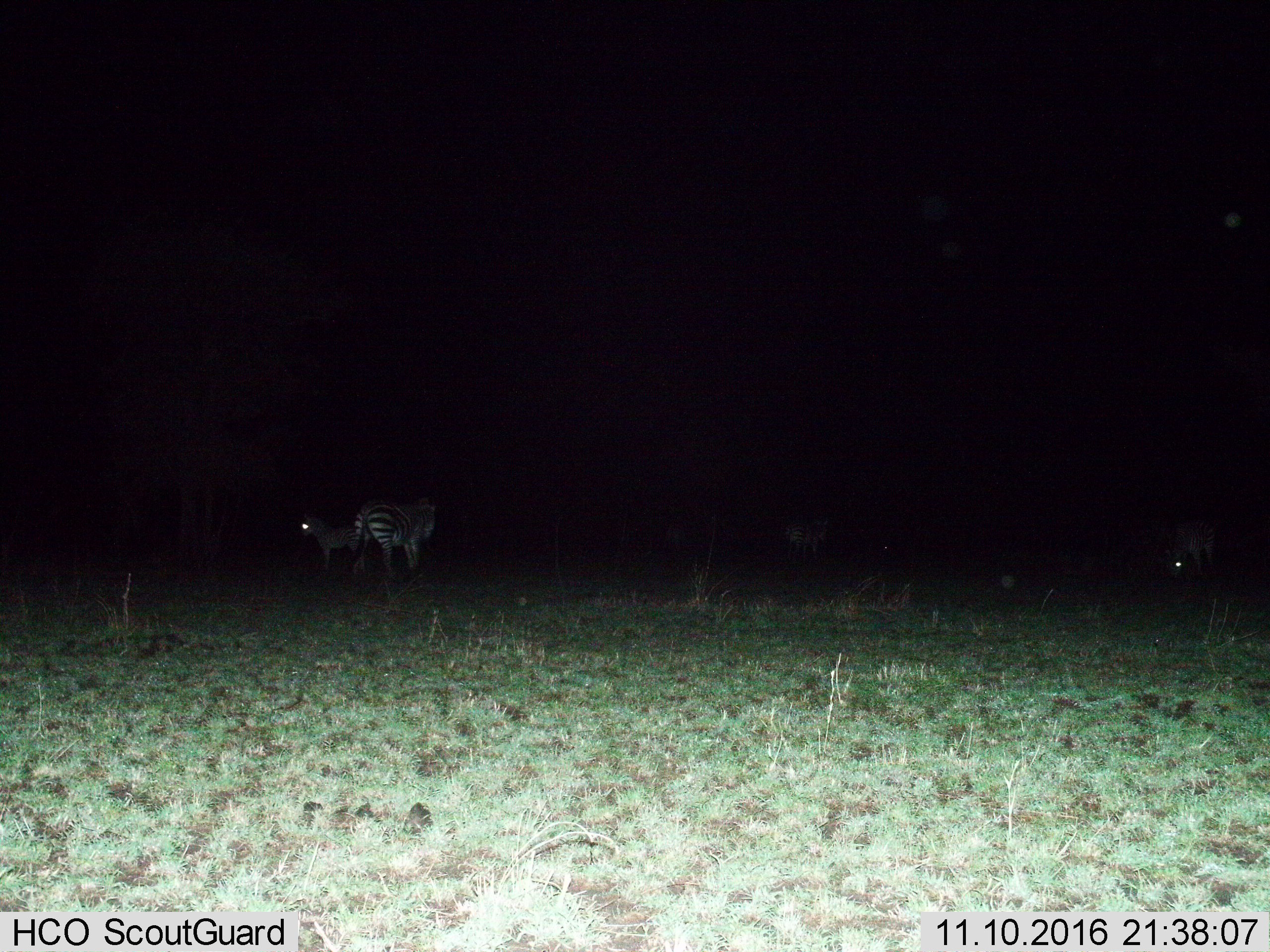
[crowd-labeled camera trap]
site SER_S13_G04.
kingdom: Animalia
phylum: Chordata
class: Mammalia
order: Perissodactyla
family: Equidae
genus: Equus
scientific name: Equus quagga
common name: plains zebra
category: zebraplains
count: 4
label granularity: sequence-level